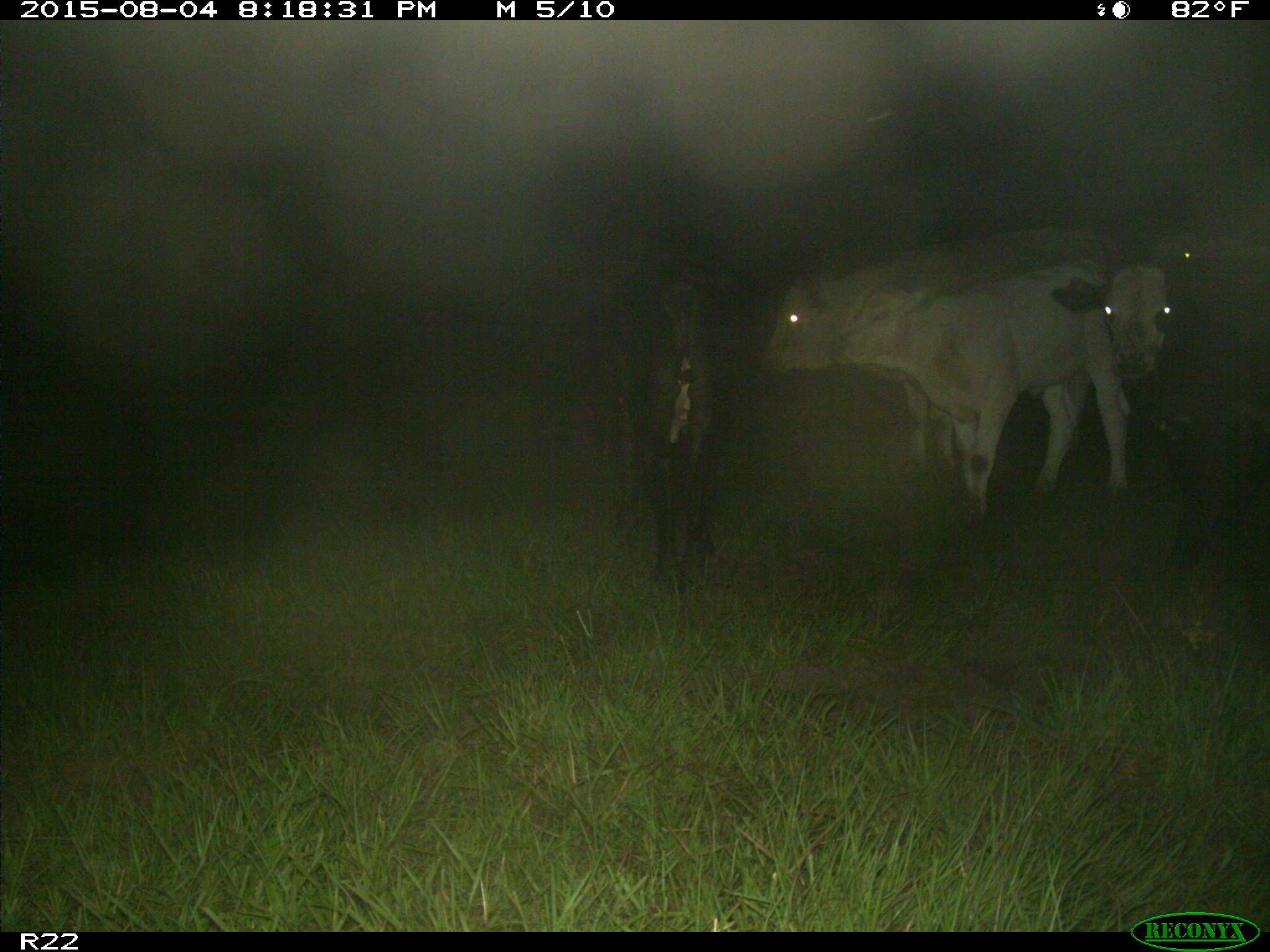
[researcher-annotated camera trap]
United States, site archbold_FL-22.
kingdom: Animalia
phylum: Chordata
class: Mammalia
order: Artiodactyla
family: Bovidae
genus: Bos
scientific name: Bos taurus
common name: domestic cow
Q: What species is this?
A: Bos taurus (domestic cow).